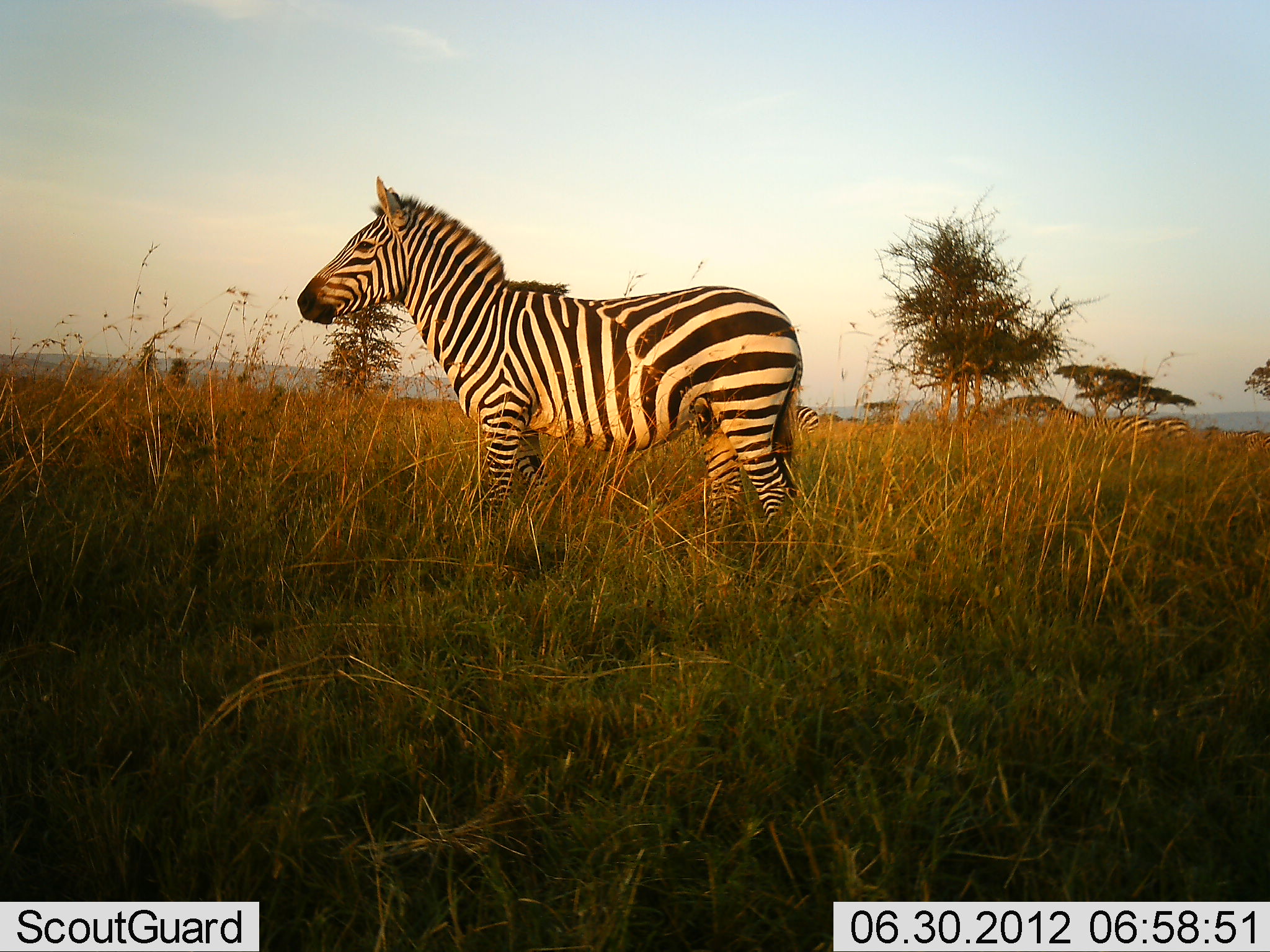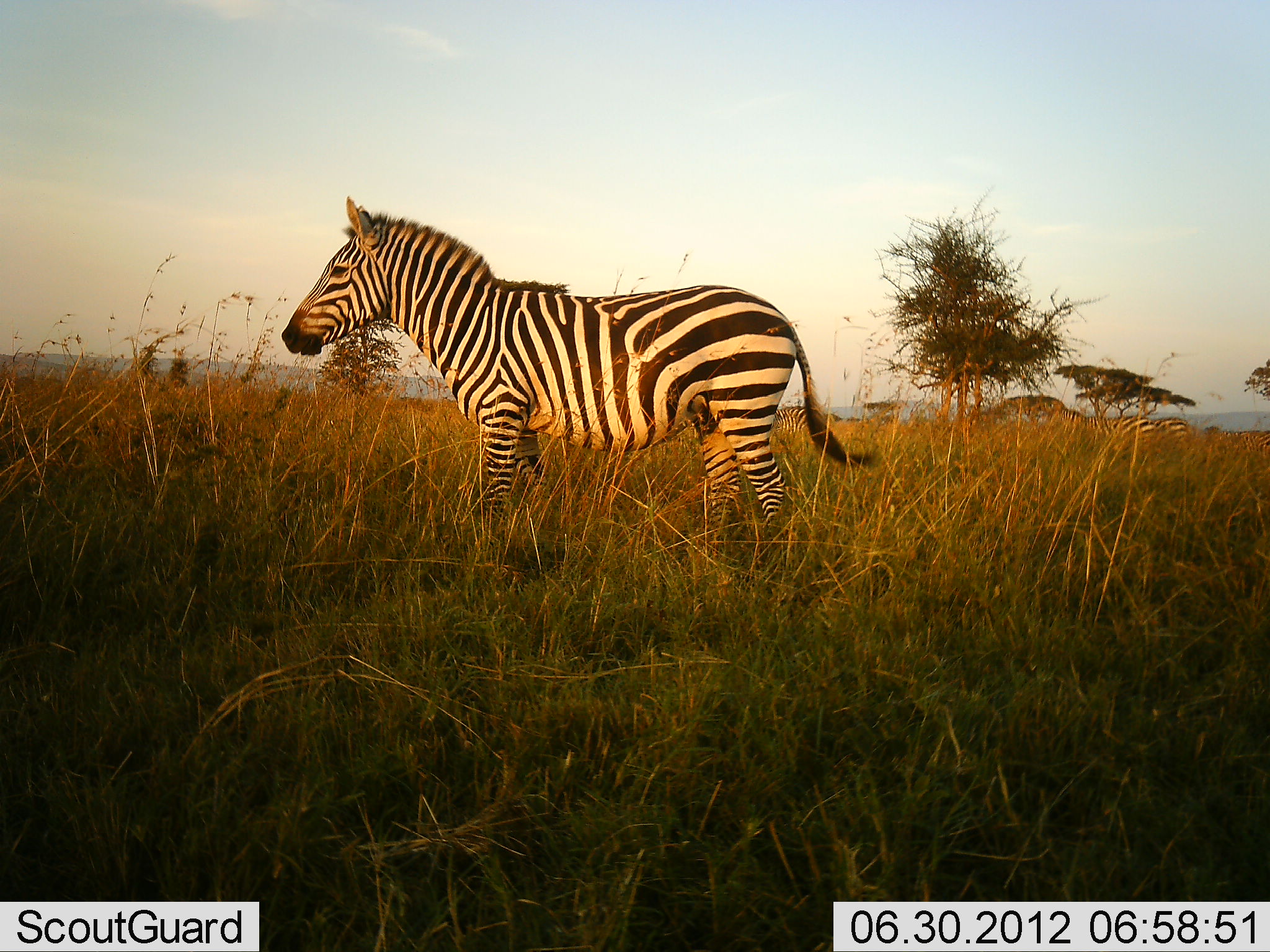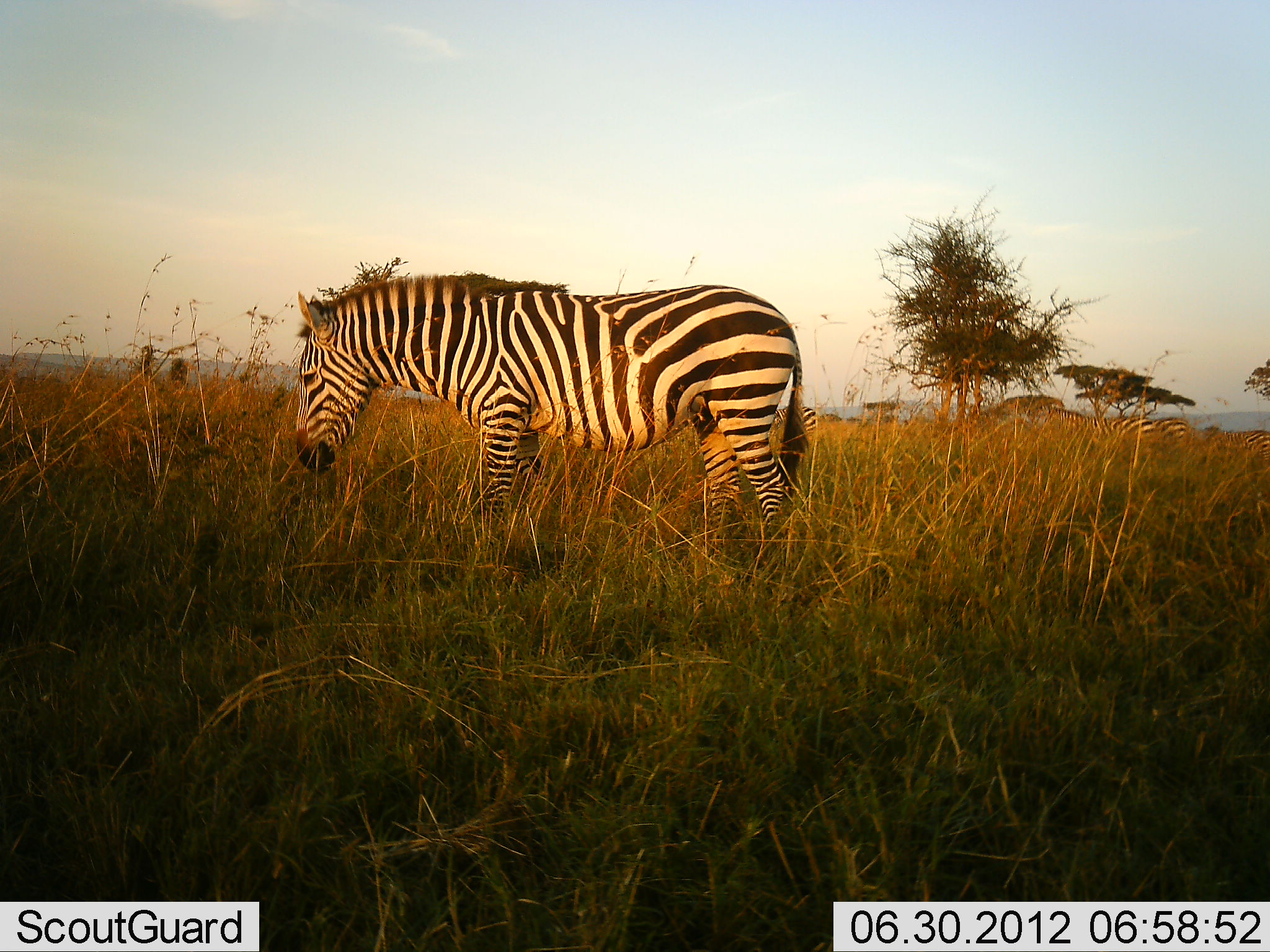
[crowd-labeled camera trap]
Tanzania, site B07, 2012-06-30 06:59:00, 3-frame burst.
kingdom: Animalia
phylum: Chordata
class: Mammalia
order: Perissodactyla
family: Equidae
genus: Equus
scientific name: Equus quagga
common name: plains zebra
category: zebra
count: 3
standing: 80%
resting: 0%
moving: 0%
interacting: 0%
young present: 0%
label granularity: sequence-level